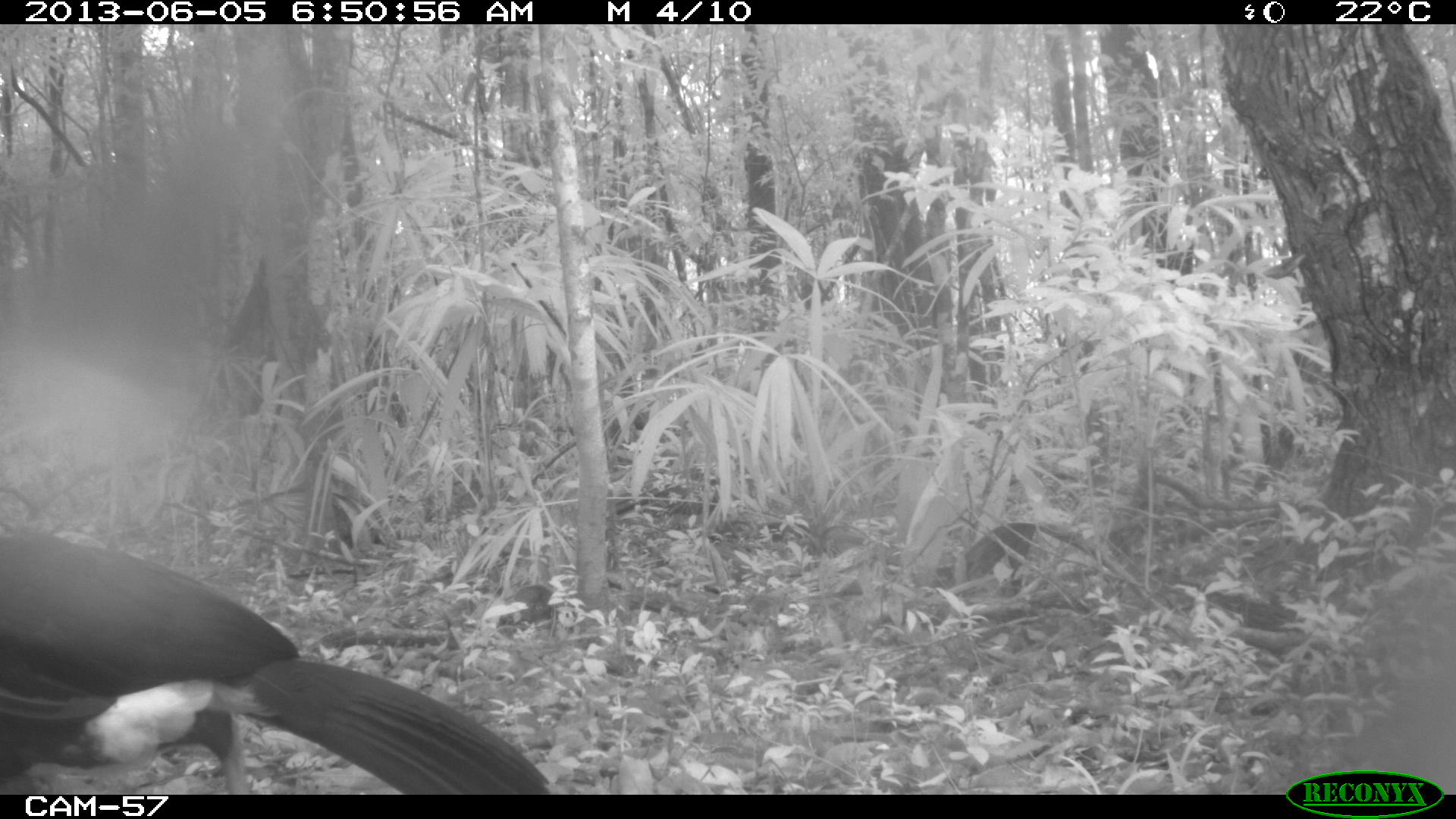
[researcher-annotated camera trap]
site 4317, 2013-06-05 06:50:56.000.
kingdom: Animalia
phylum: Chordata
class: Aves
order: Galliformes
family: Cracidae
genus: Crax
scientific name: Crax rubra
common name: great curassow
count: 1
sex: male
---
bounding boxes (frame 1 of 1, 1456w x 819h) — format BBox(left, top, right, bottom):
crax rubra: BBox(0, 531, 546, 794)